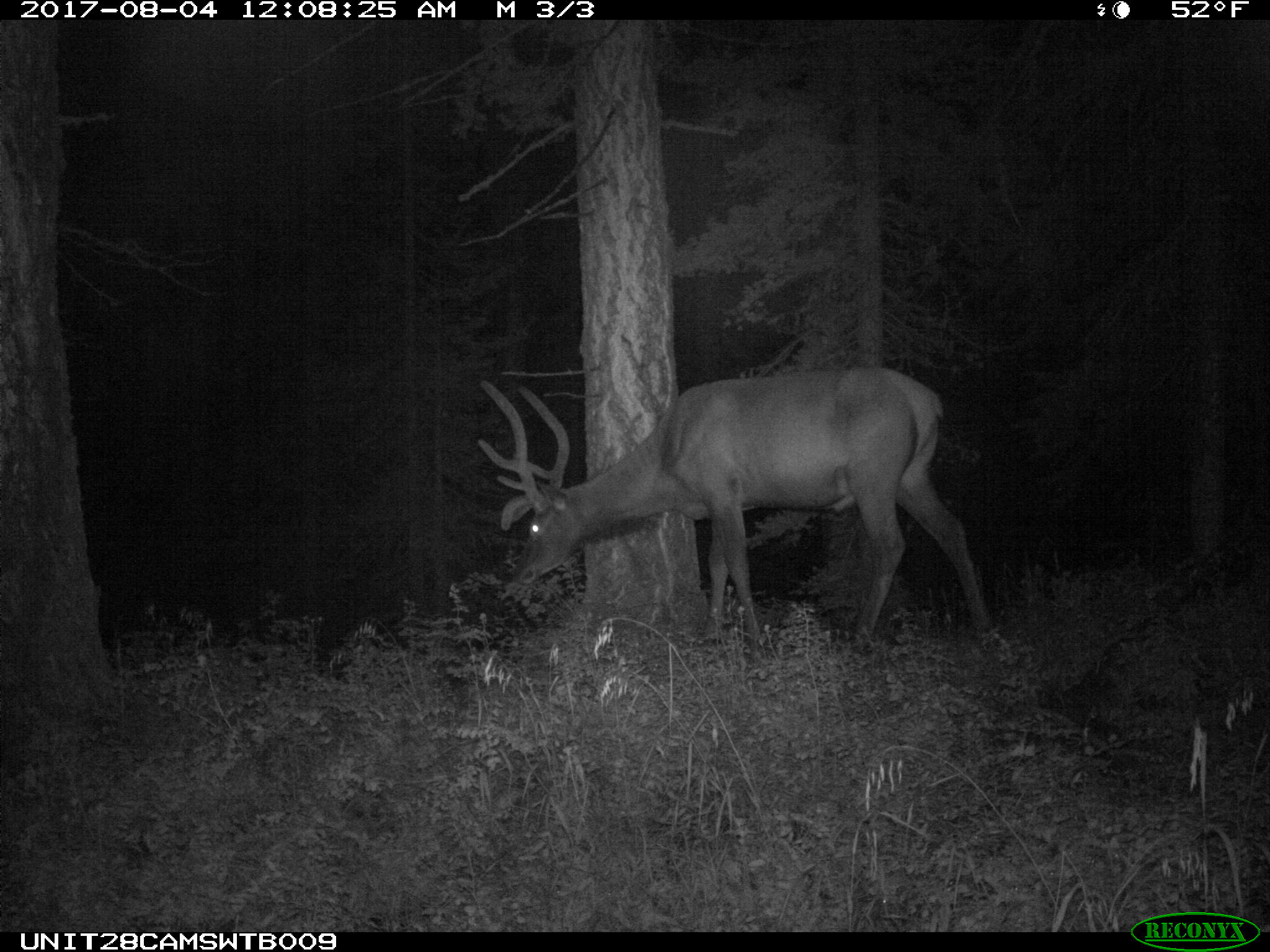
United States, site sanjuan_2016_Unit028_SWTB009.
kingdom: Animalia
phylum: Chordata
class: Mammalia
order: Artiodactyla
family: Cervidae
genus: Cervus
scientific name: Cervus elaphus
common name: red deer